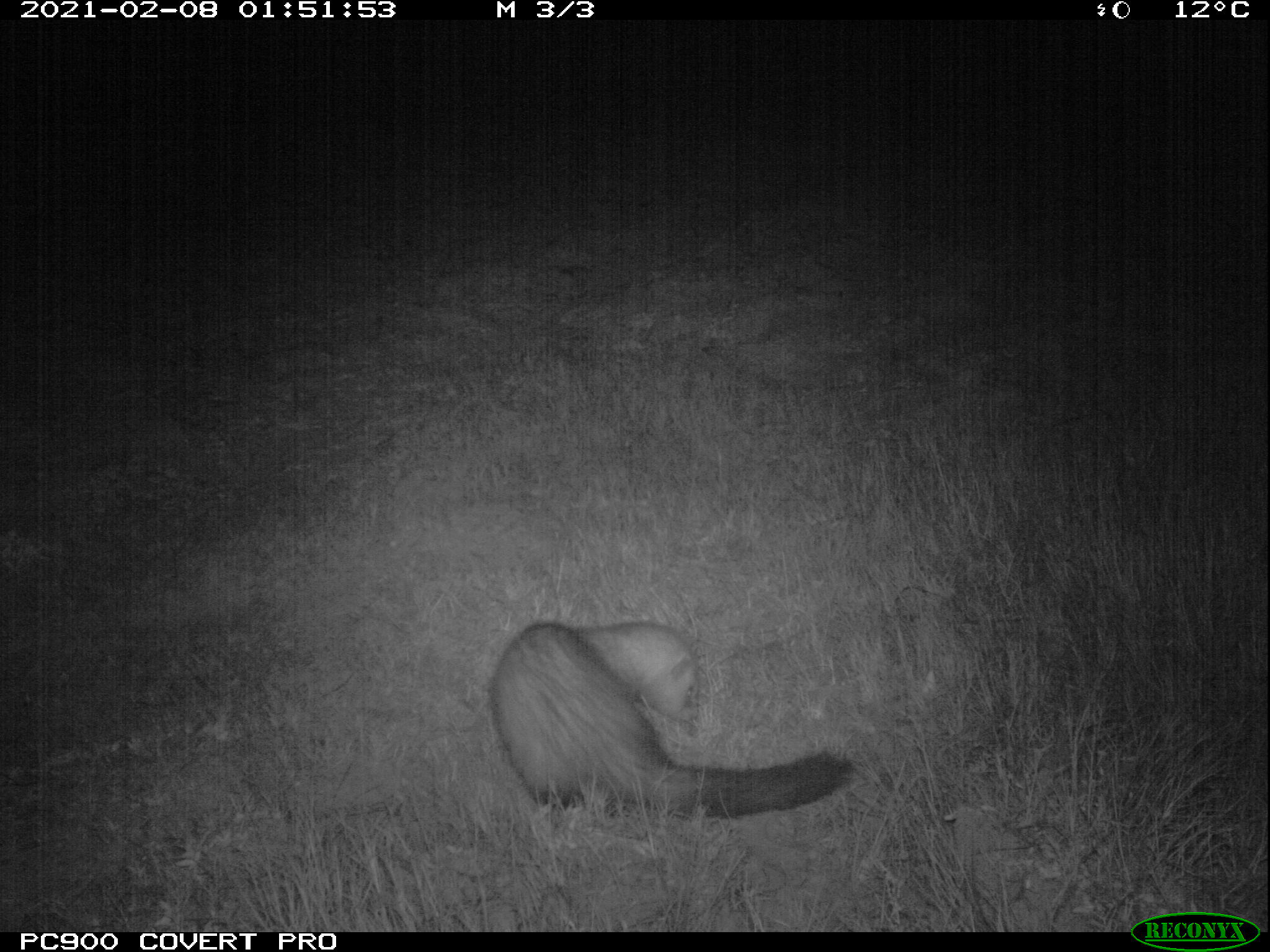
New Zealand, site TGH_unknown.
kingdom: Animalia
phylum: Chordata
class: Mammalia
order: Carnivora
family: Mustelidae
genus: Mustela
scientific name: Mustela furo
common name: ferret